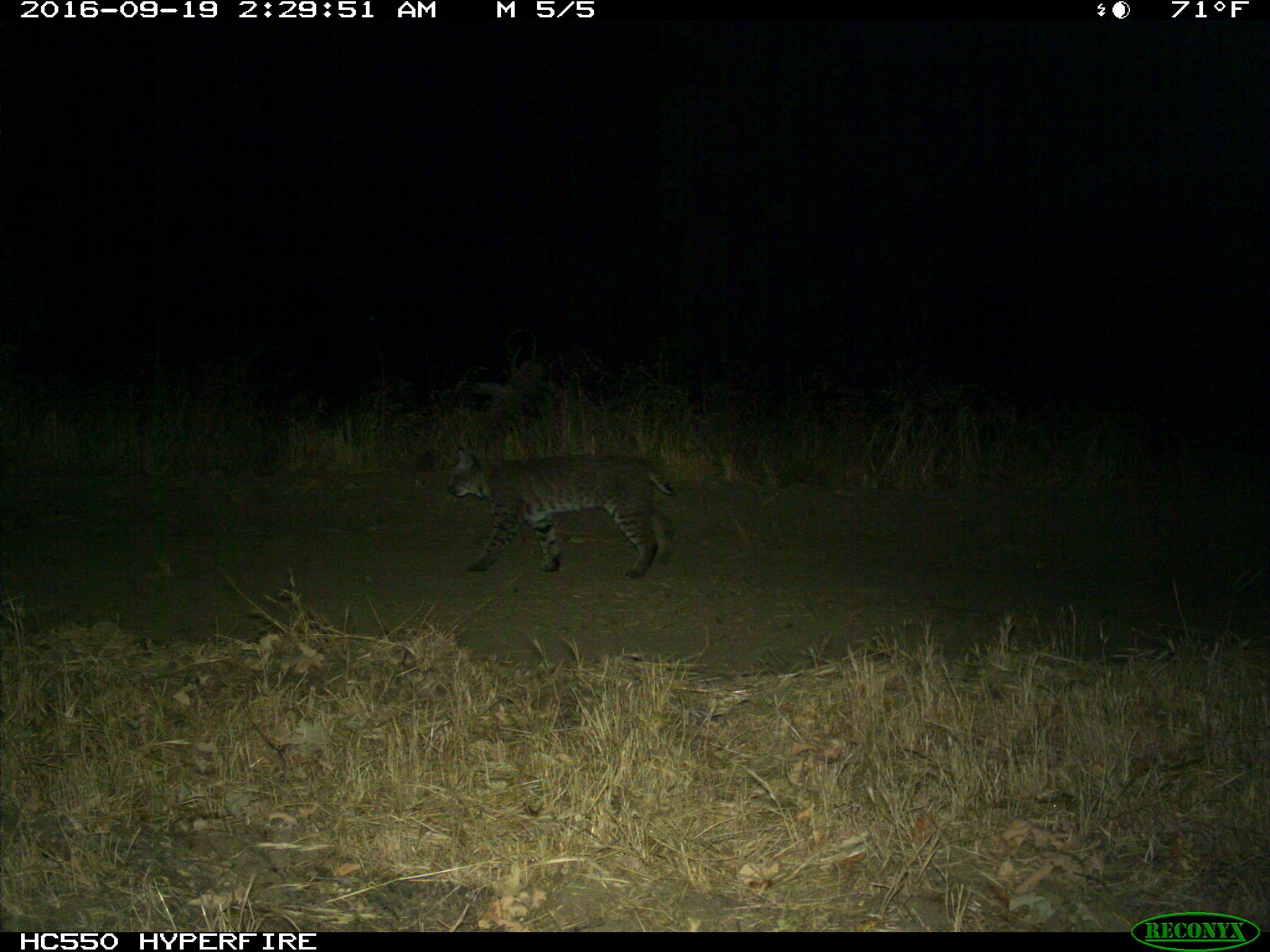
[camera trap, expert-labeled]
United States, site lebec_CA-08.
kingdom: Animalia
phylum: Chordata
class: Mammalia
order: Carnivora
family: Felidae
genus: Lynx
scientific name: Lynx rufus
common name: bobcat